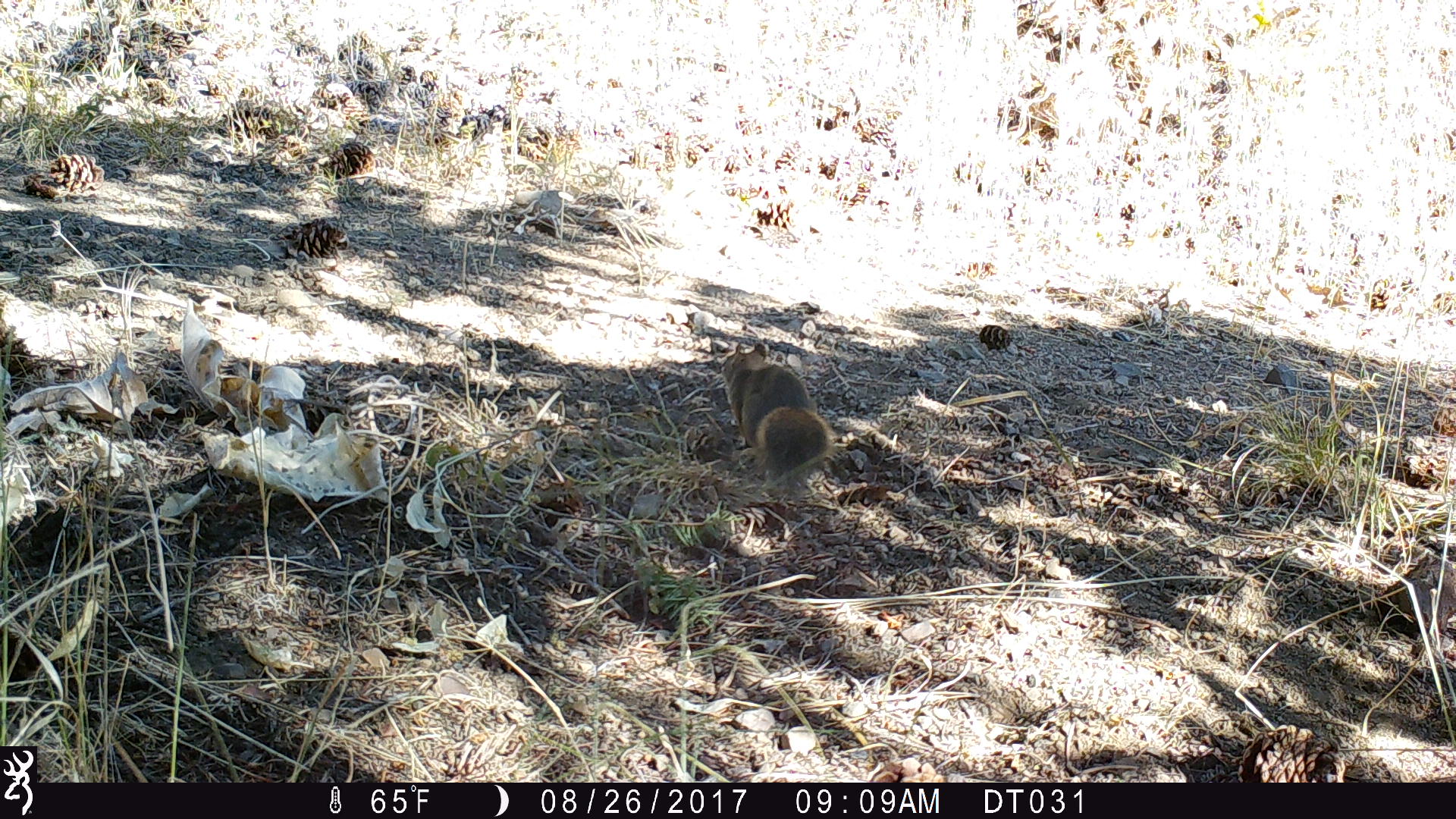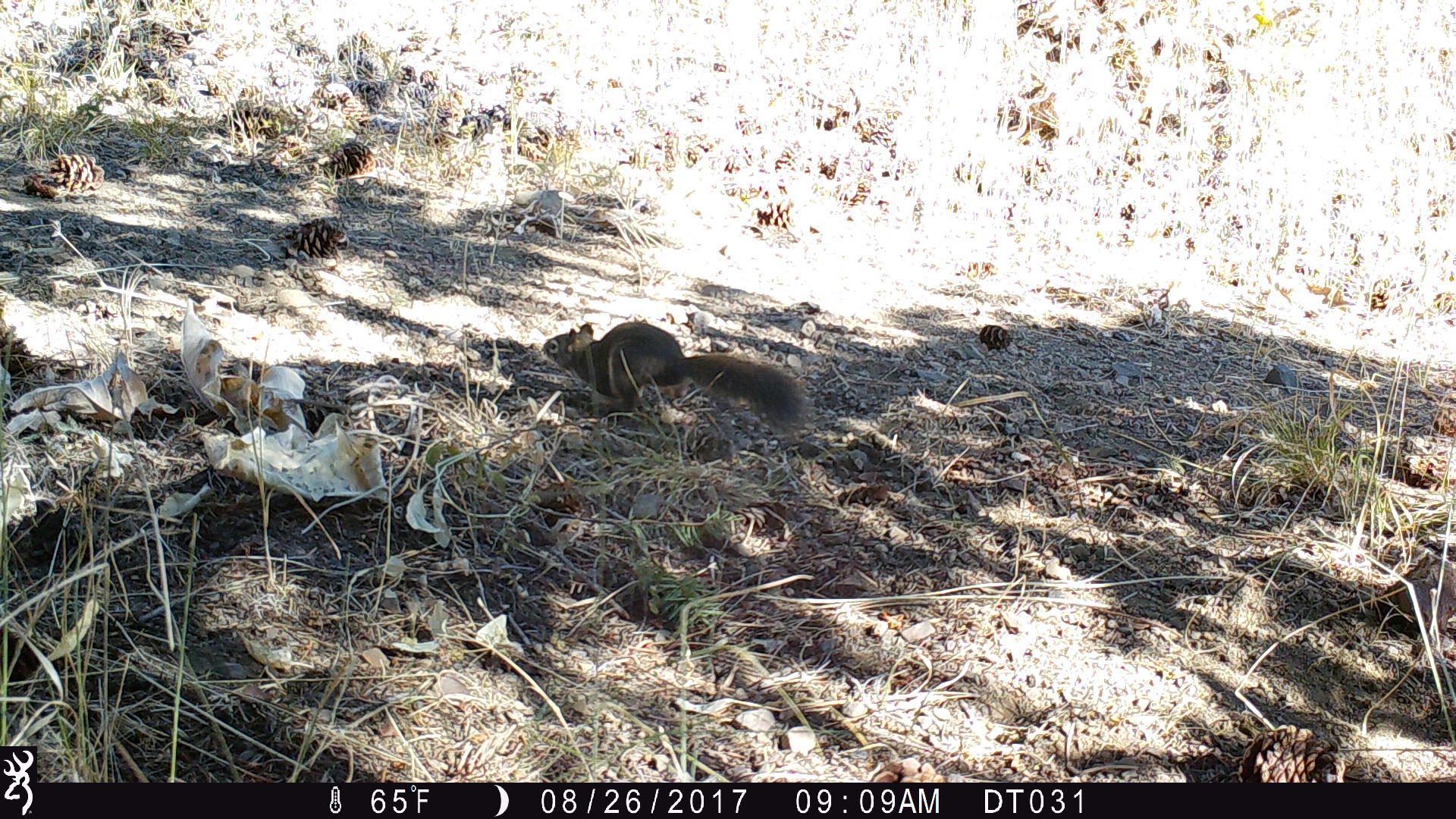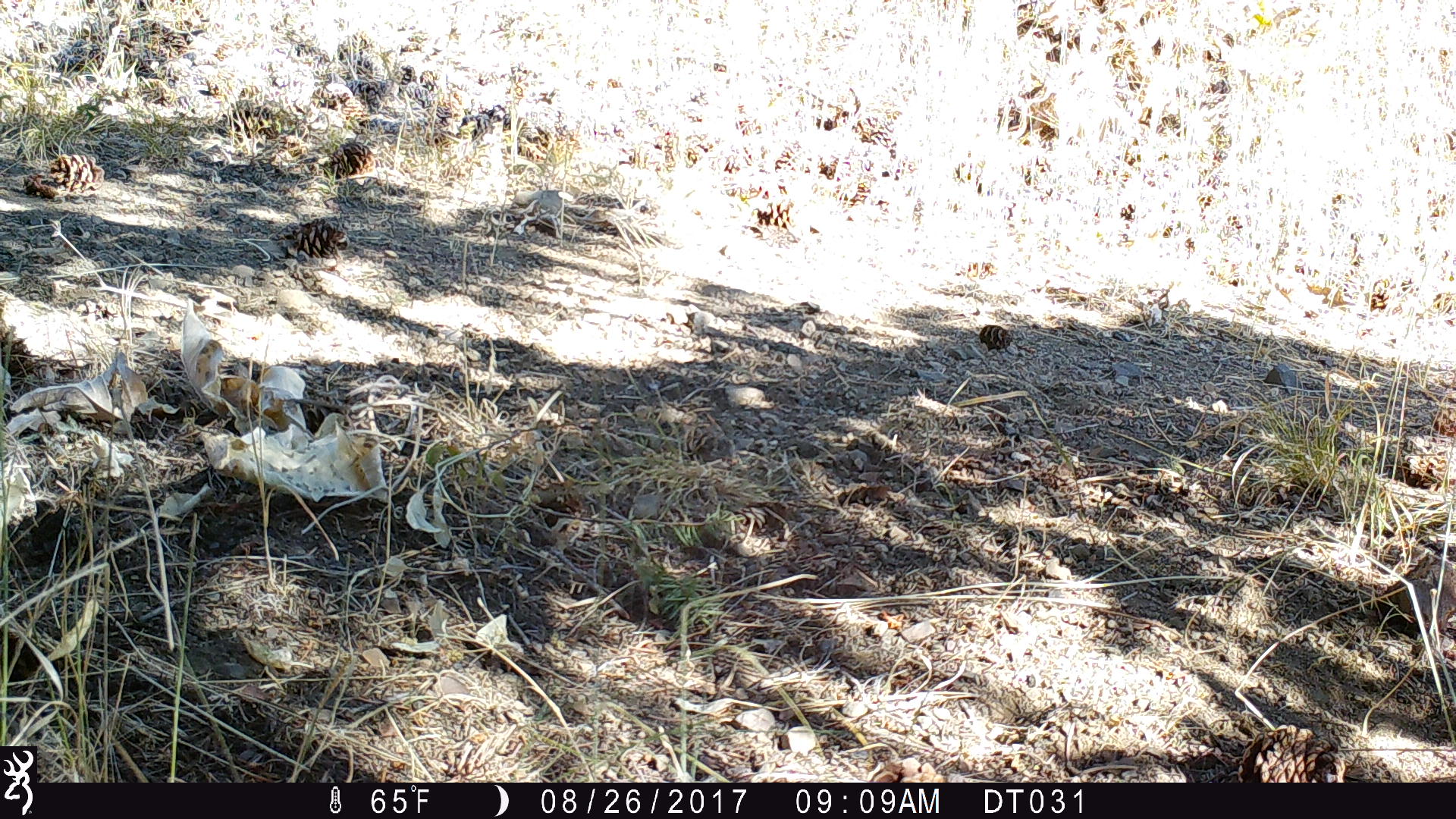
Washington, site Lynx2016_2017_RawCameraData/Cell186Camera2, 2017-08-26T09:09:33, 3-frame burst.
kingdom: Animalia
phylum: Chordata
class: Mammalia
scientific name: Mammalia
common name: small mammal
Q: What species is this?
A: Small mammal (Mammalia).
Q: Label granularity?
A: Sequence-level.